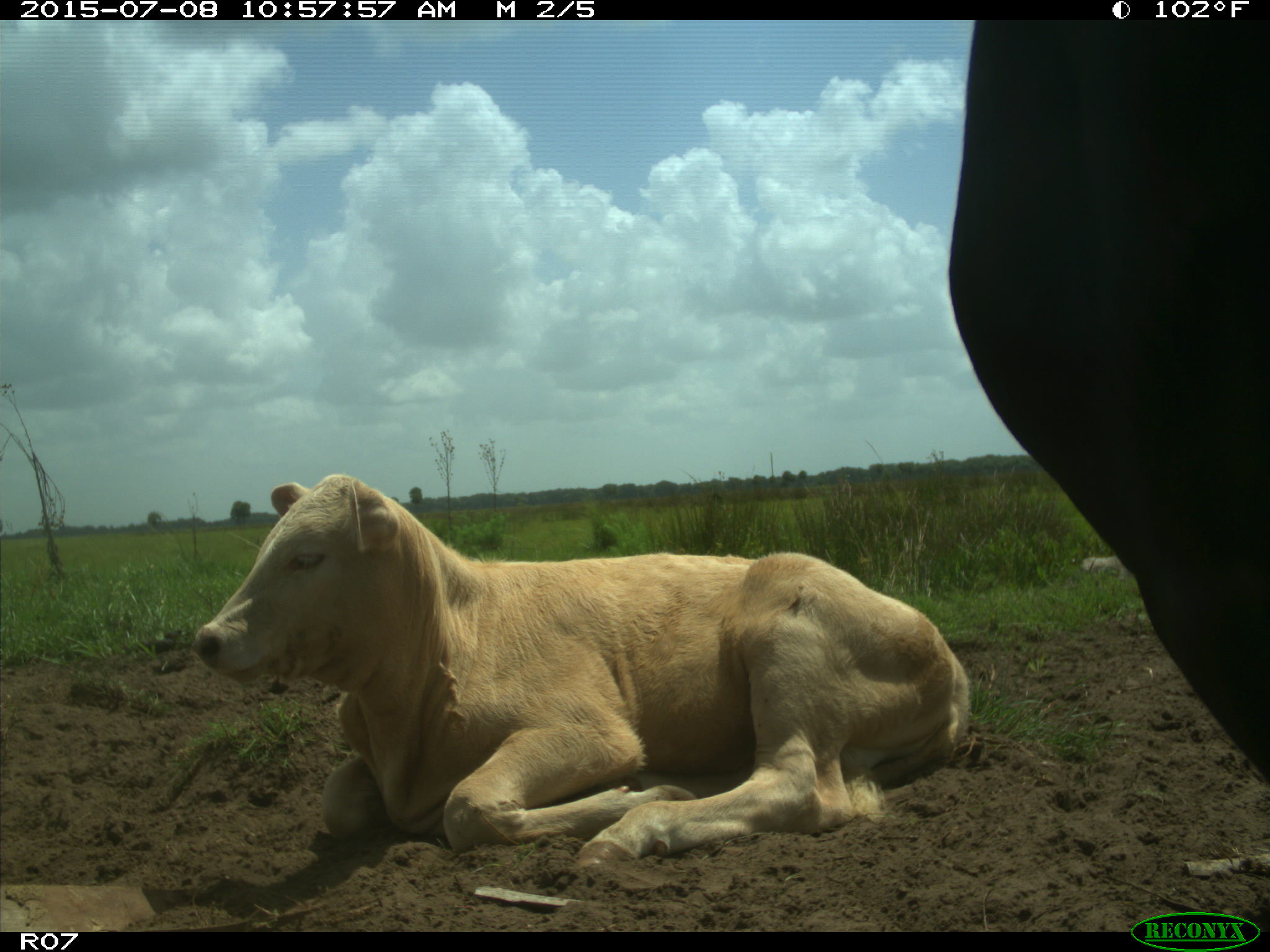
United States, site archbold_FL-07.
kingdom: Animalia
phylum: Chordata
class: Mammalia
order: Artiodactyla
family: Bovidae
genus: Bos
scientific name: Bos taurus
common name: domestic cow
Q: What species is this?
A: Bos taurus (domestic cow).